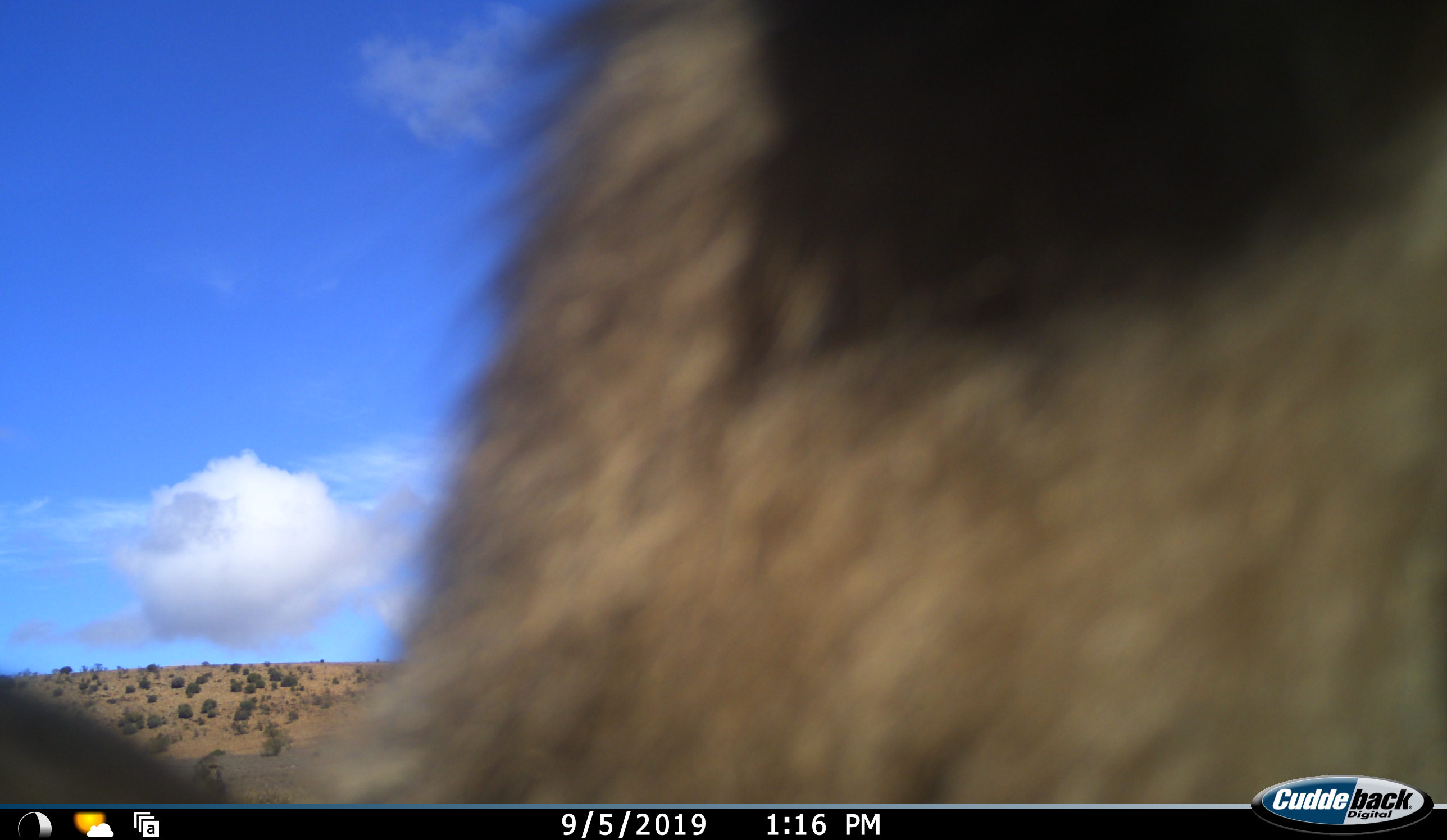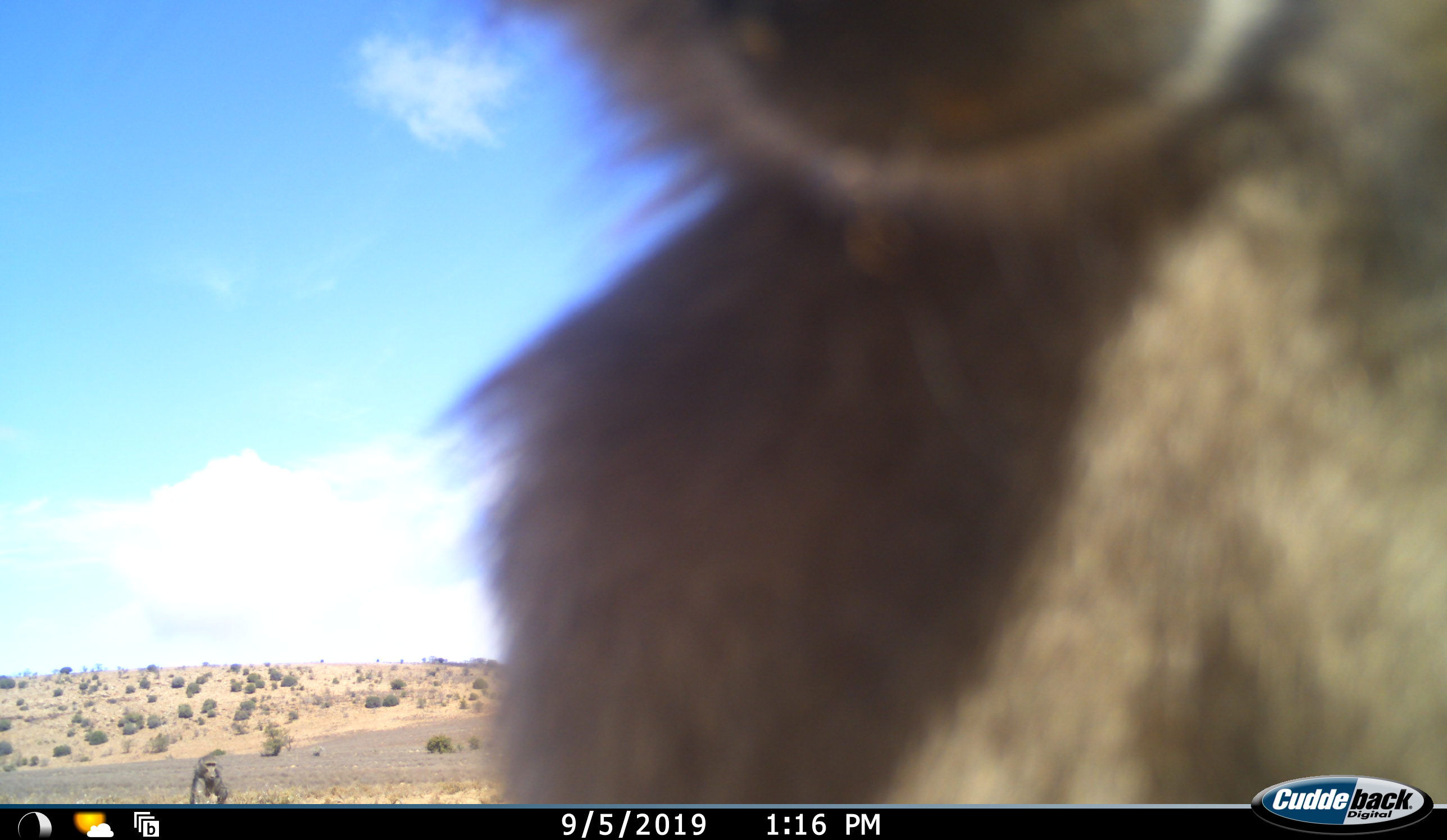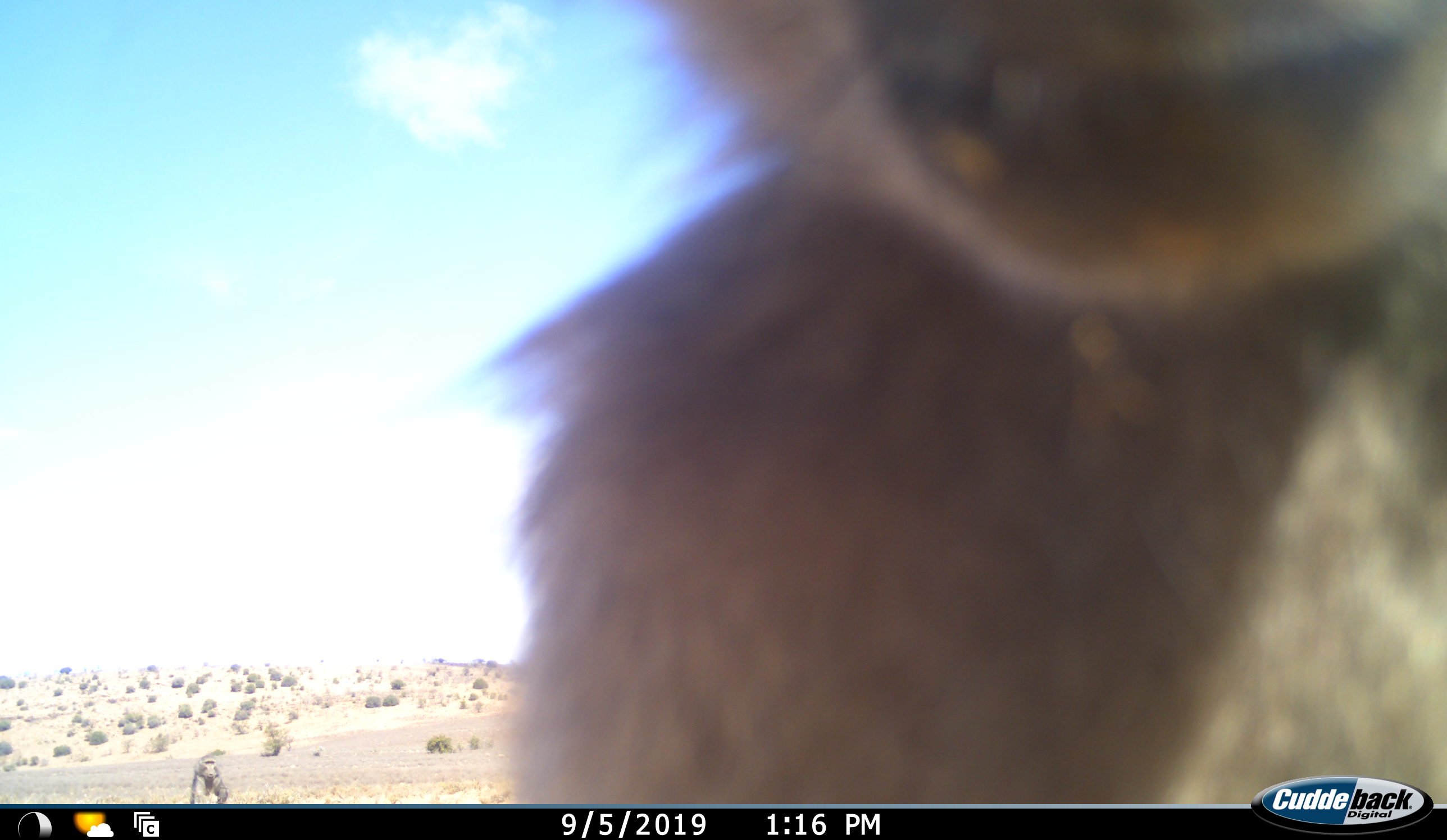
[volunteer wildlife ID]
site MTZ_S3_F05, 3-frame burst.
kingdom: Animalia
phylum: Chordata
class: Mammalia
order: Primates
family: Cercopithecidae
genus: Chlorocebus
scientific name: Chlorocebus pygerythrus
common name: vervet monkey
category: monkeyvervet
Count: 1.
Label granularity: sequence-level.